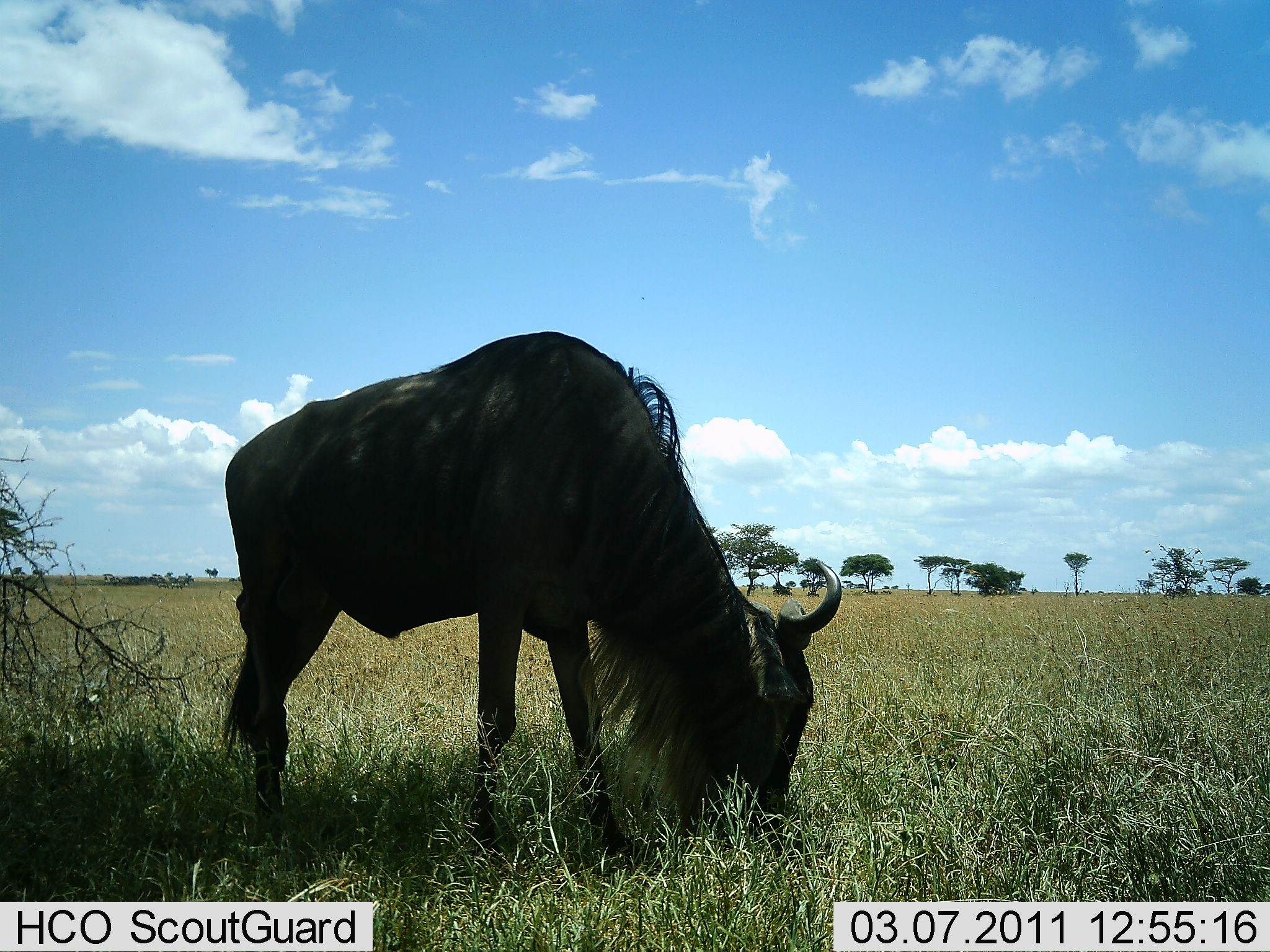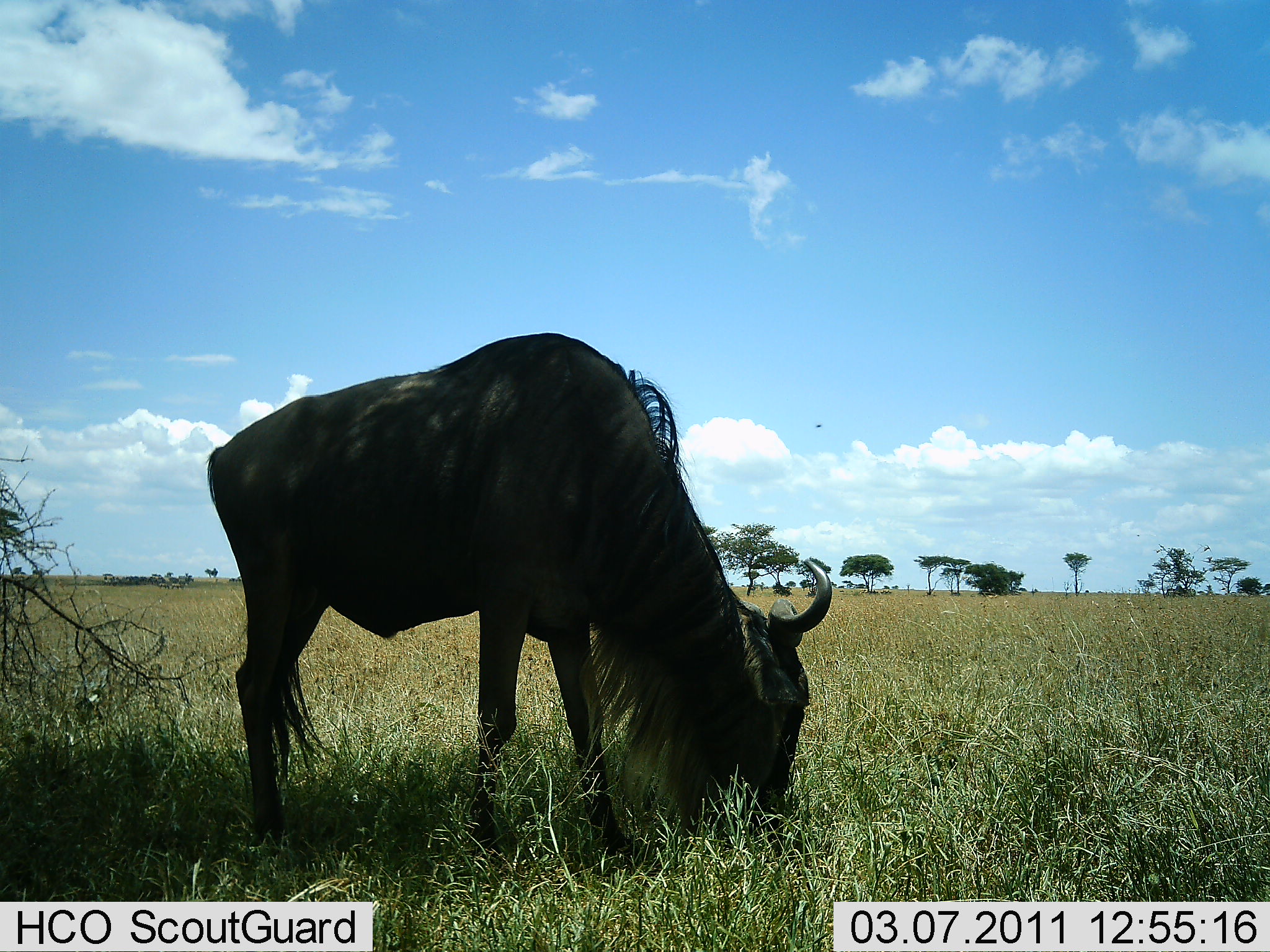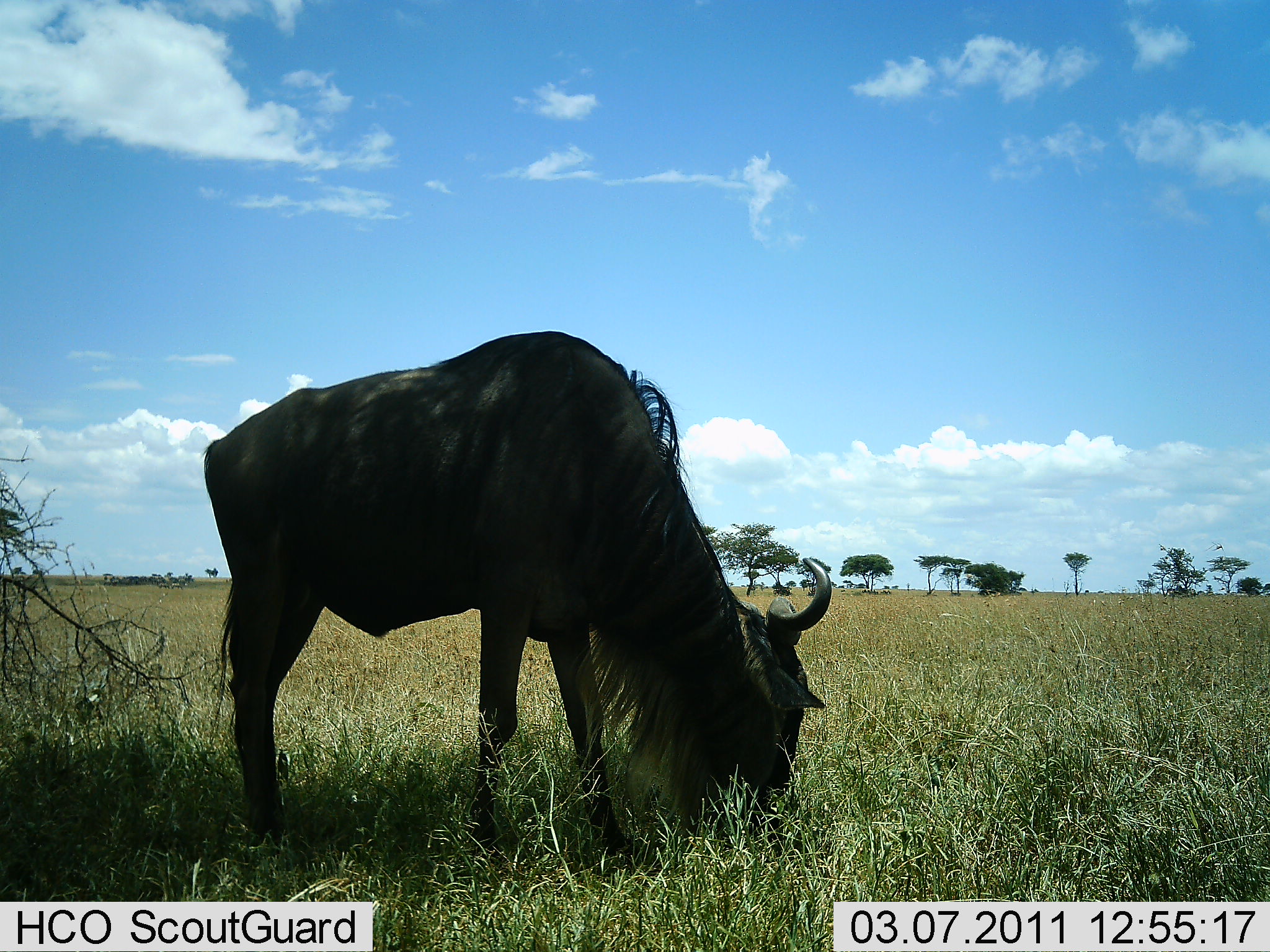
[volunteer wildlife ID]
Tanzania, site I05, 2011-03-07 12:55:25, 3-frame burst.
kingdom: Animalia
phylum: Chordata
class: Mammalia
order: Artiodactyla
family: Bovidae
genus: Connochaetes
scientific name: Connochaetes taurinus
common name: blue wildebeest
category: wildebeest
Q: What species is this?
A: Wildebeest (blue wildebeest) (Connochaetes taurinus).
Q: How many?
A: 1.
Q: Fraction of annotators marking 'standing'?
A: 45%.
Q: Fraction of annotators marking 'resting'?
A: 0%.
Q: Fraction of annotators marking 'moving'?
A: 0%.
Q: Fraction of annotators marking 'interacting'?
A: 0%.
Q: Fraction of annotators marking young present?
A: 0%.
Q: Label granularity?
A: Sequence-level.